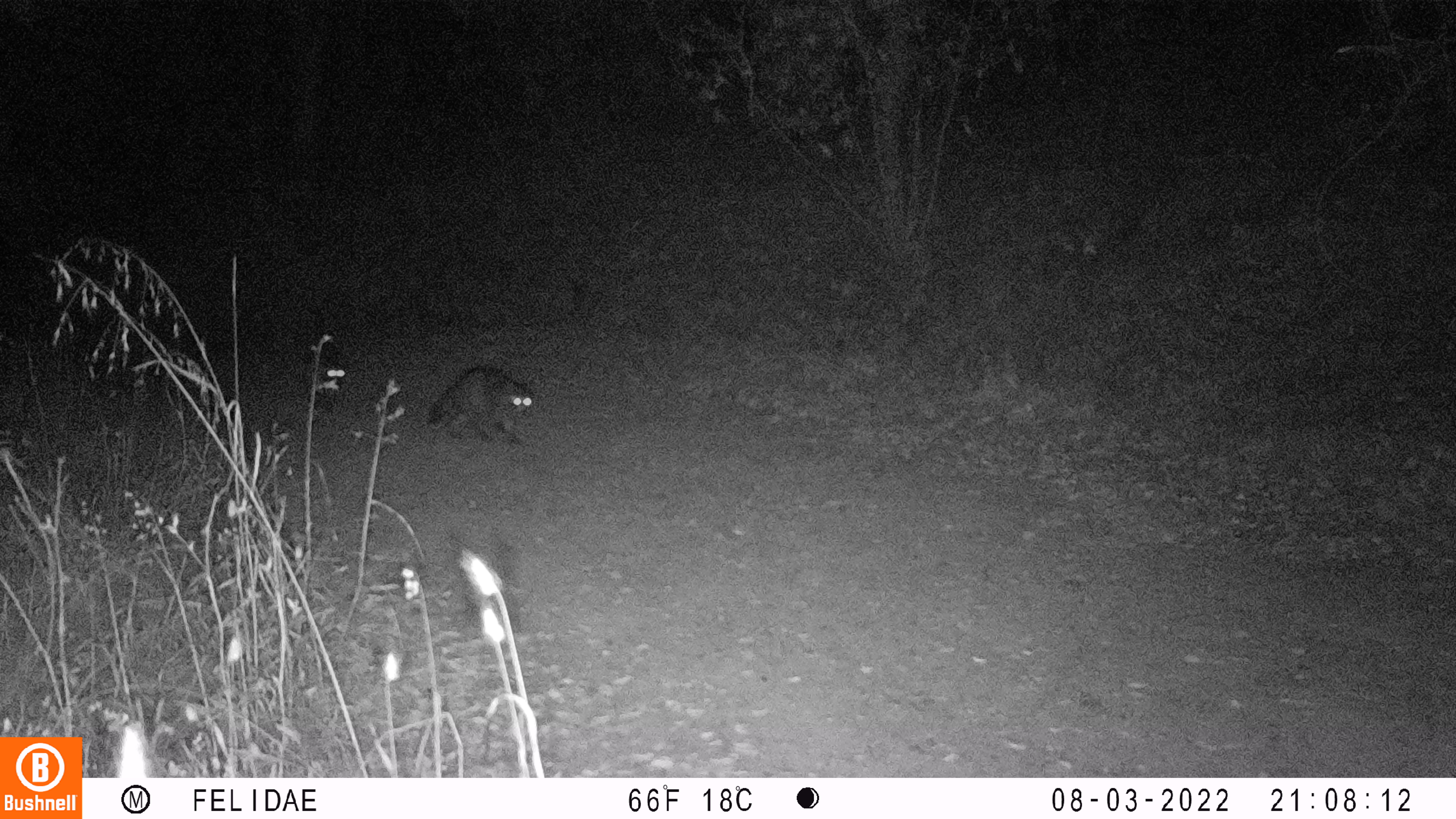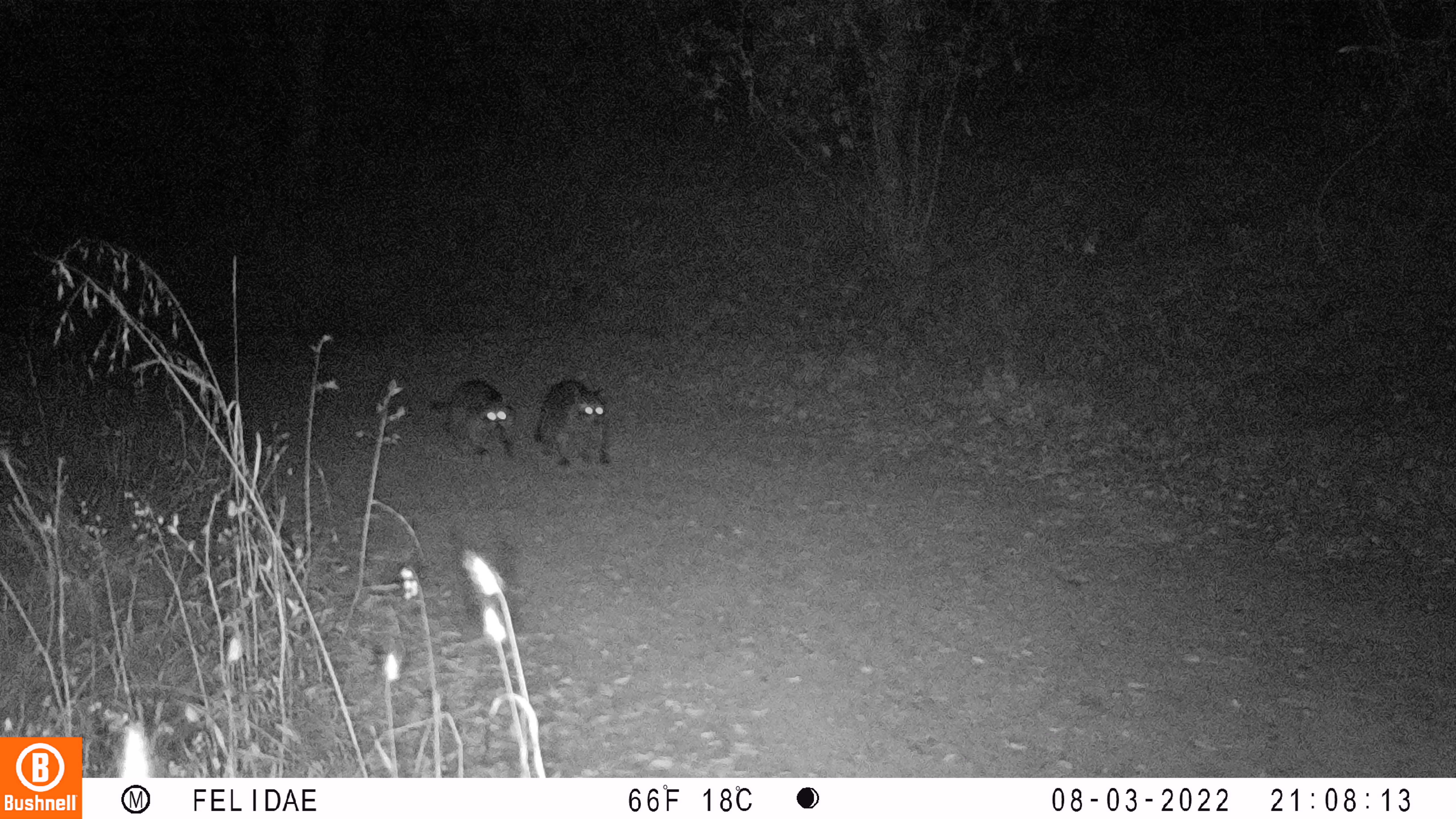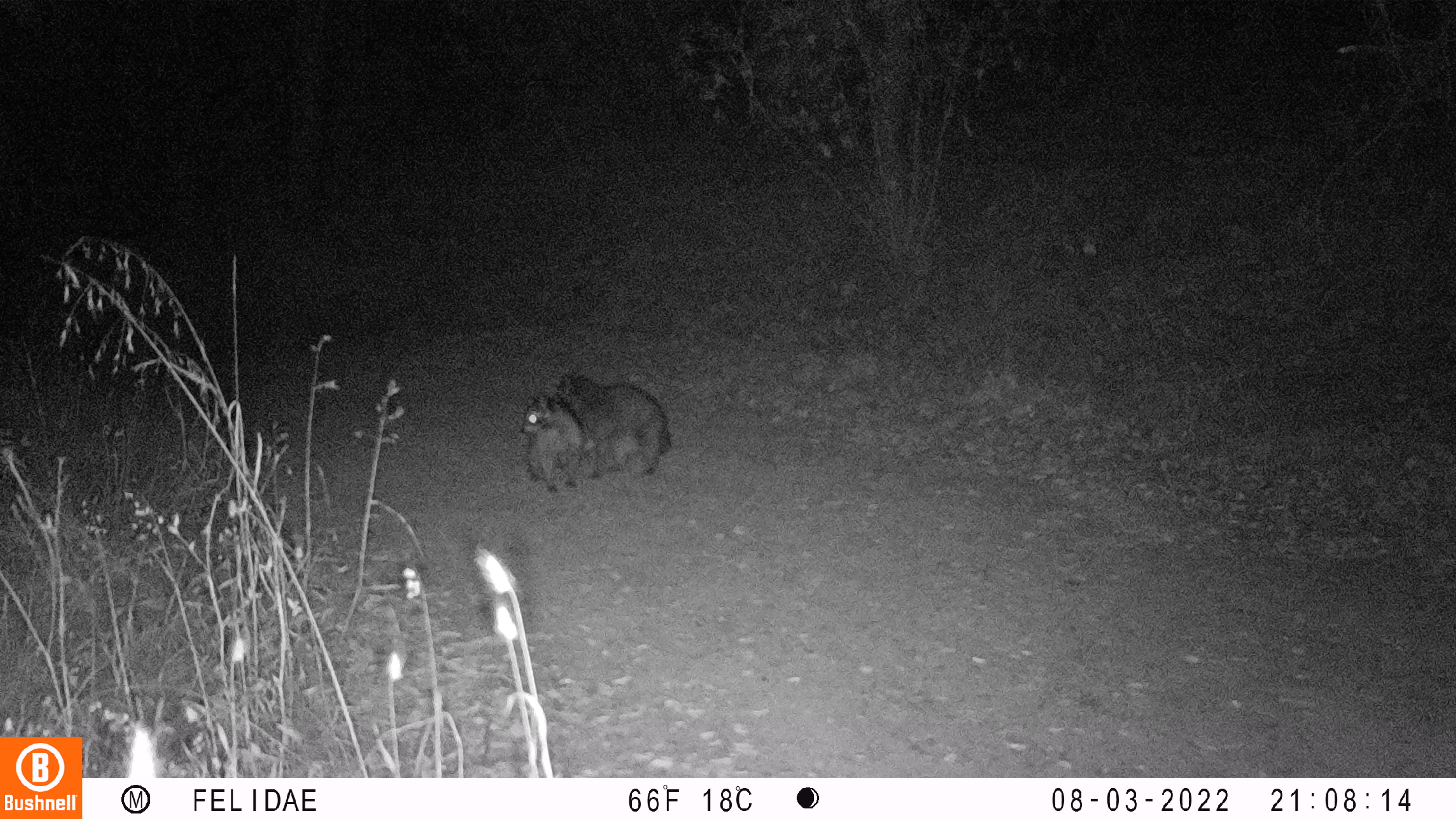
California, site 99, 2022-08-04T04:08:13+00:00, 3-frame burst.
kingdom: Animalia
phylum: Chordata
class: Mammalia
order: Carnivora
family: Procyonidae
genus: Procyon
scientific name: Procyon lotor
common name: raccoon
Raccoon (Procyon lotor).